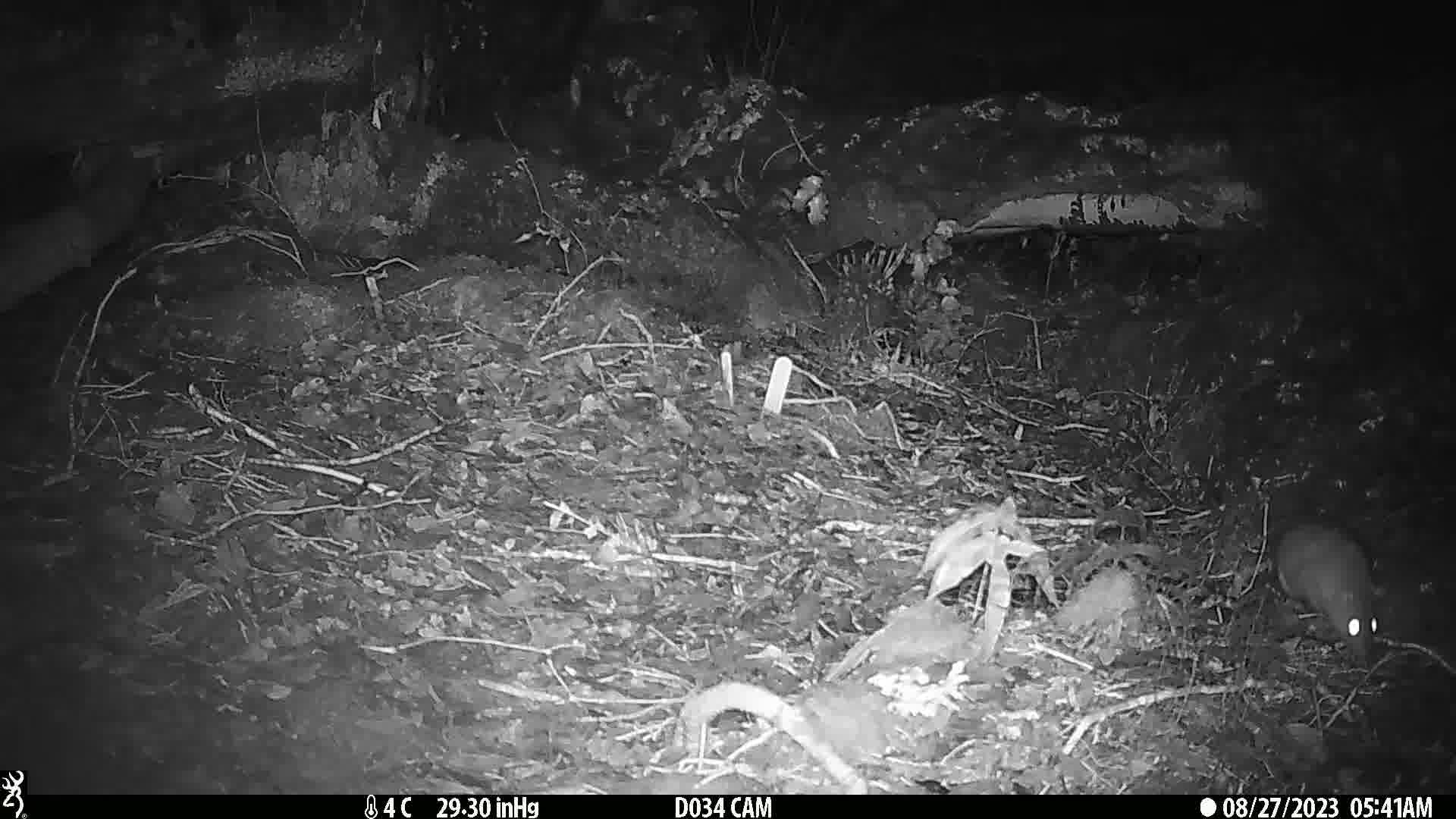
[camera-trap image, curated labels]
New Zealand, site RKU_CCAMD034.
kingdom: Animalia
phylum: Chordata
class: Mammalia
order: Rodentia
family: Muridae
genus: Rattus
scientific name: Rattus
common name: rat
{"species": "rat (Rattus)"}